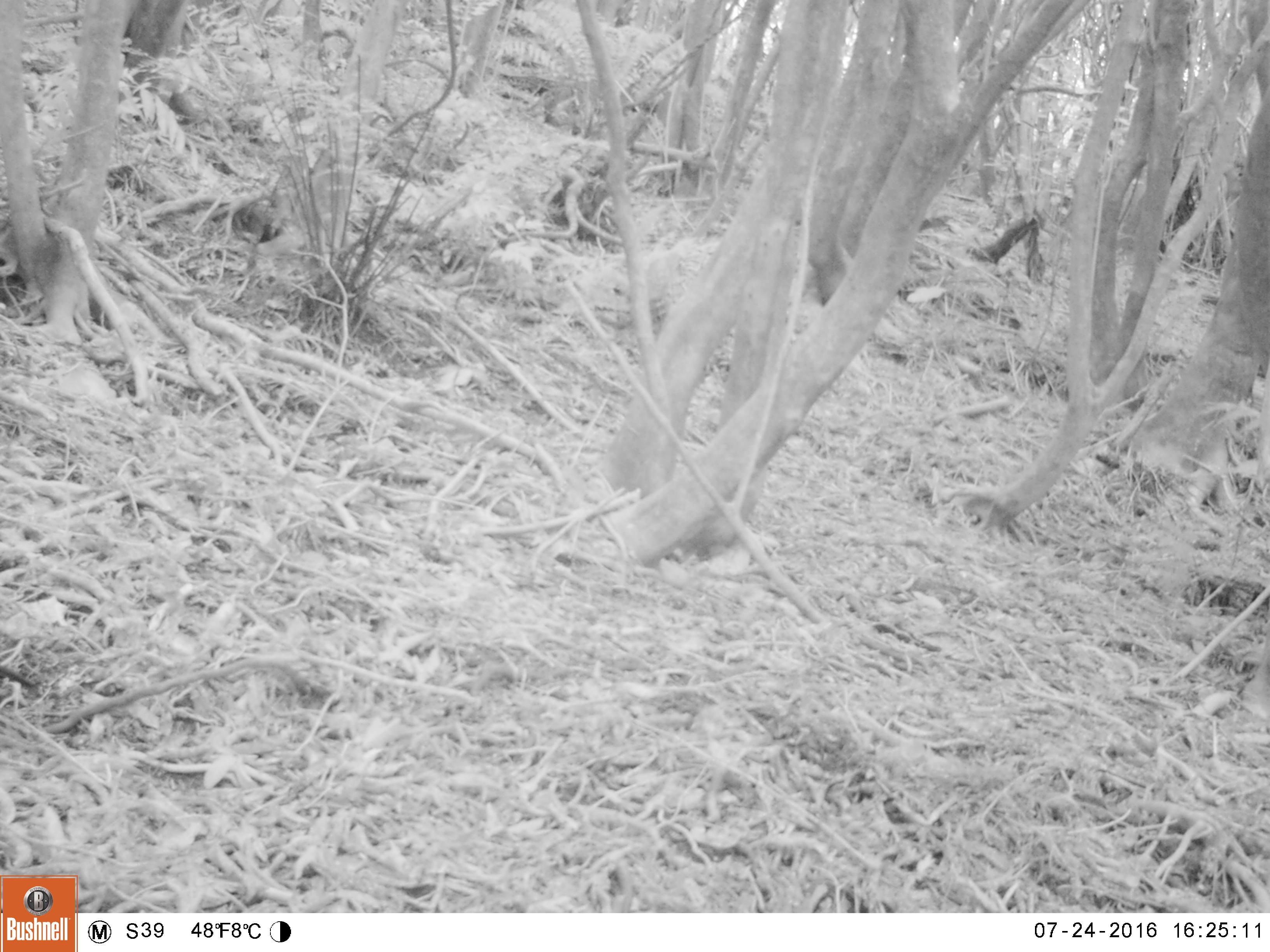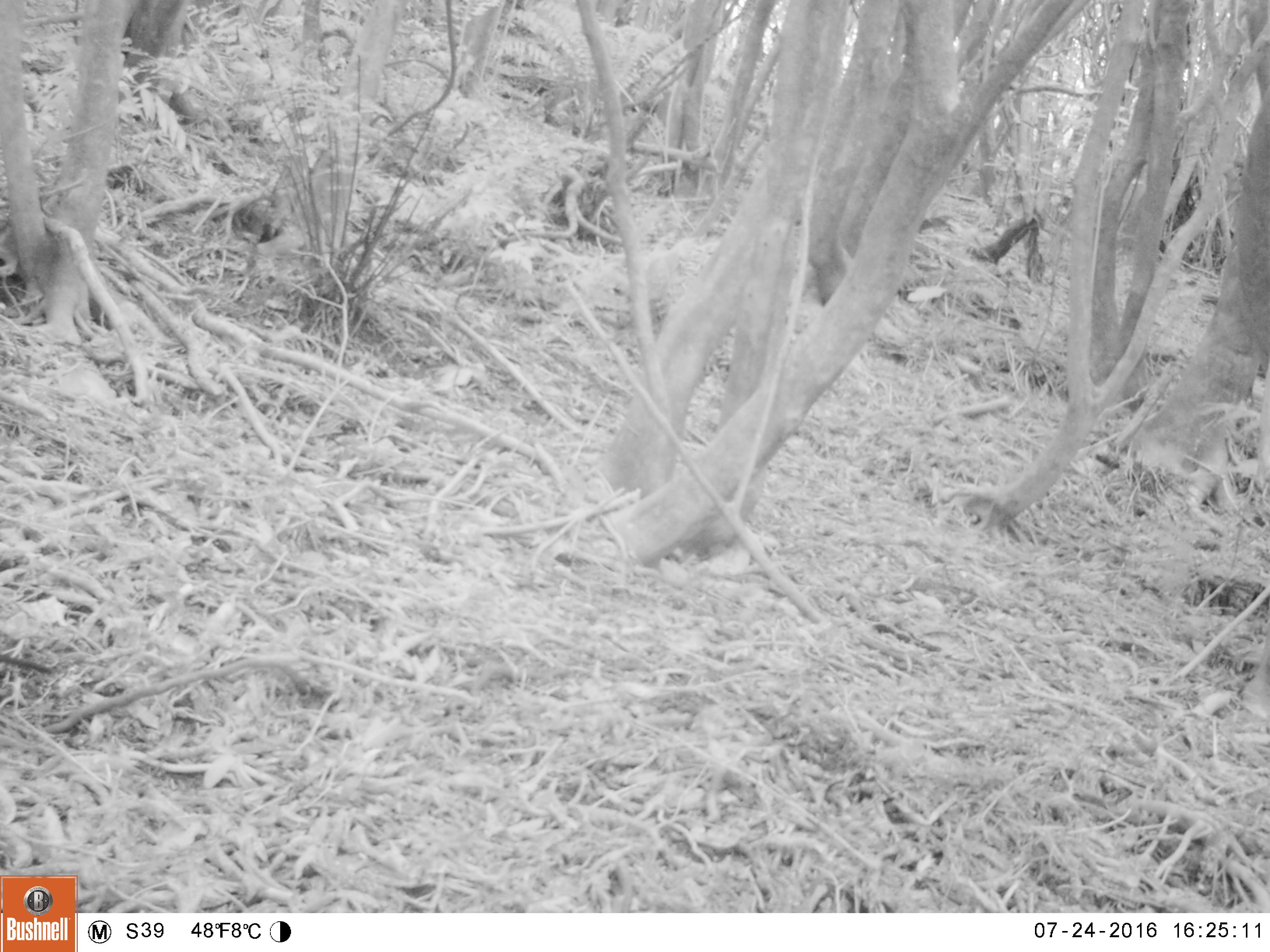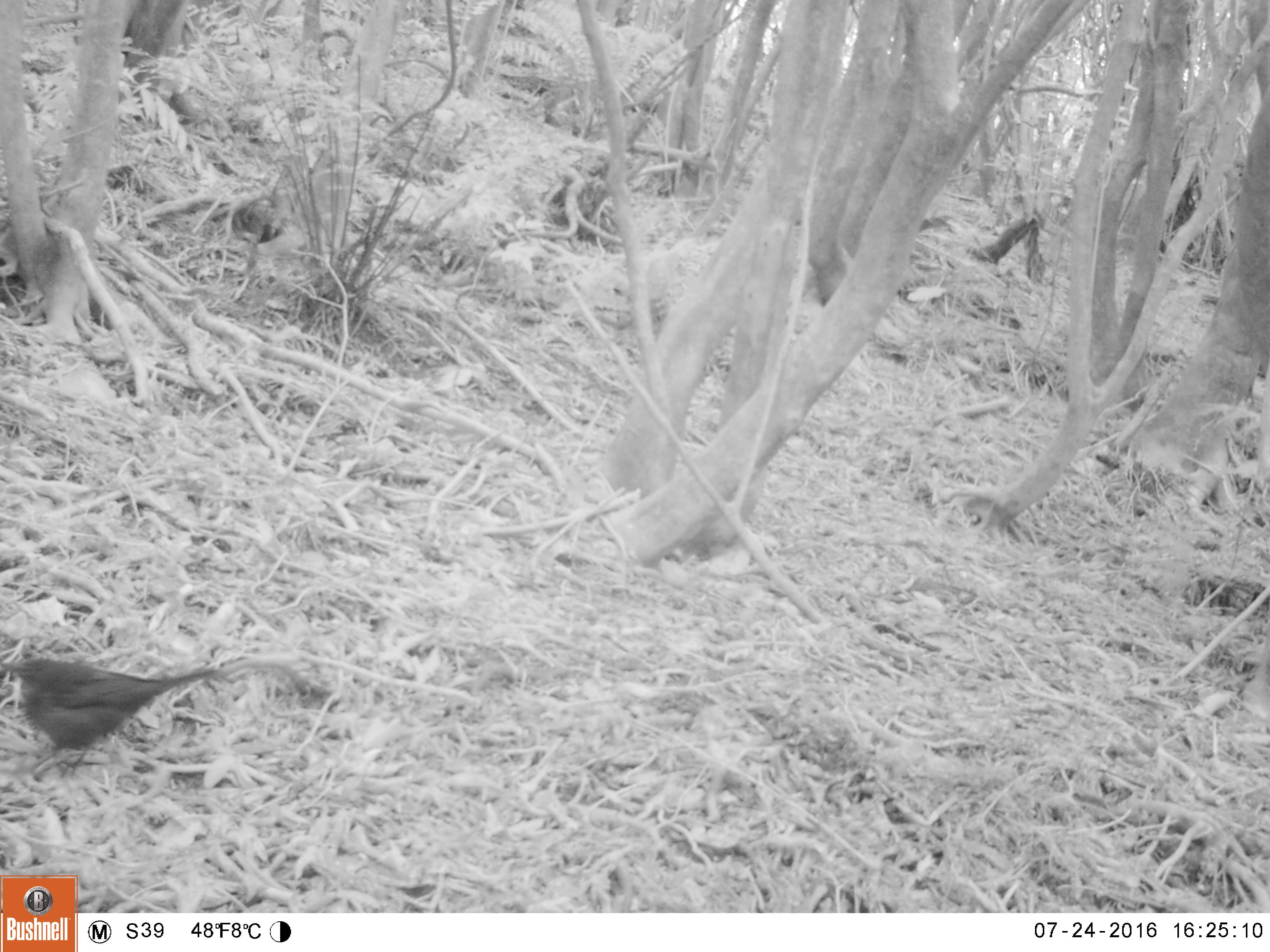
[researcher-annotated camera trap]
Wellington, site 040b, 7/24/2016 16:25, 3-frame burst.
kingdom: Animalia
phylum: Chordata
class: Aves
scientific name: Aves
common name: bird